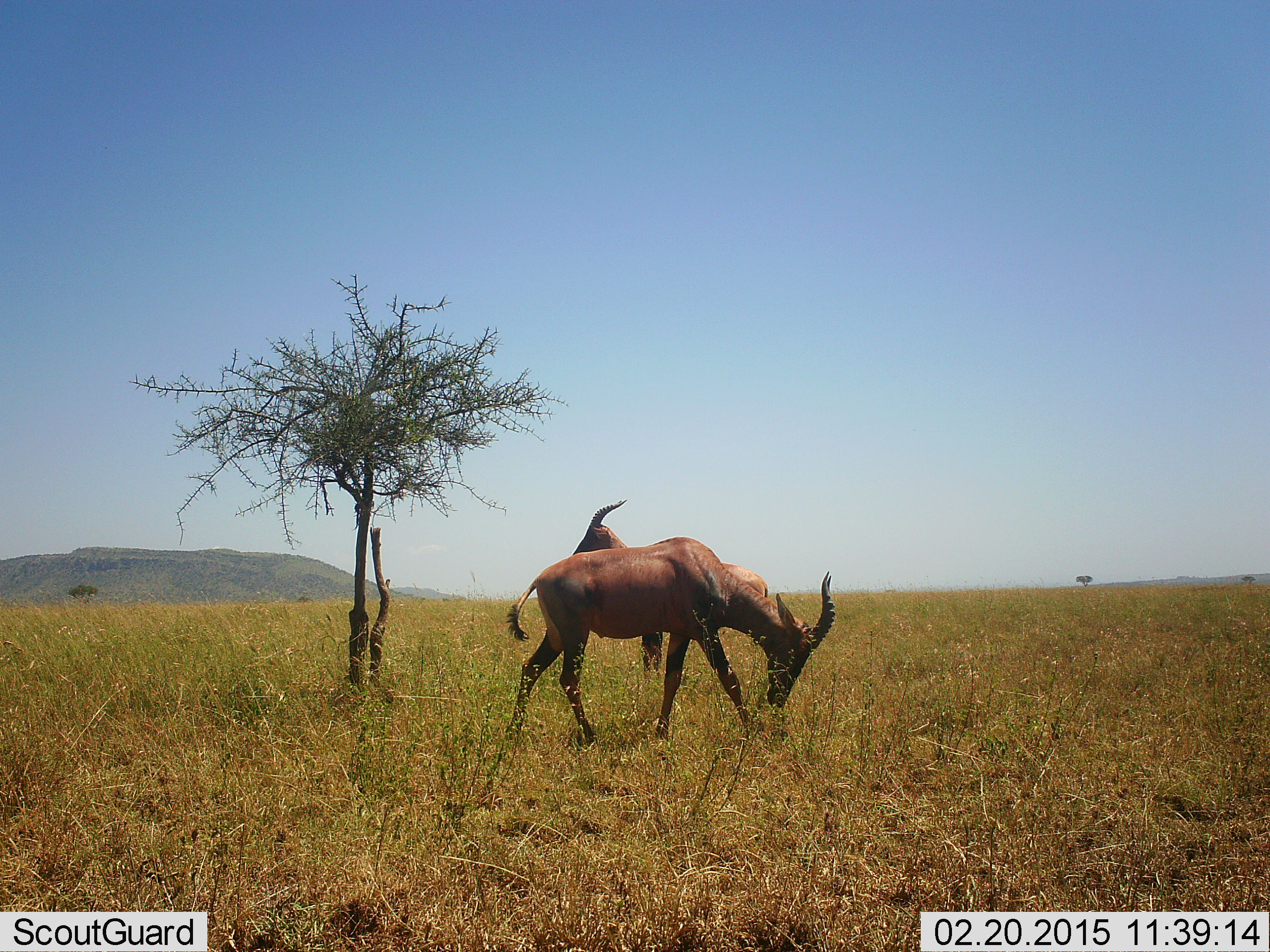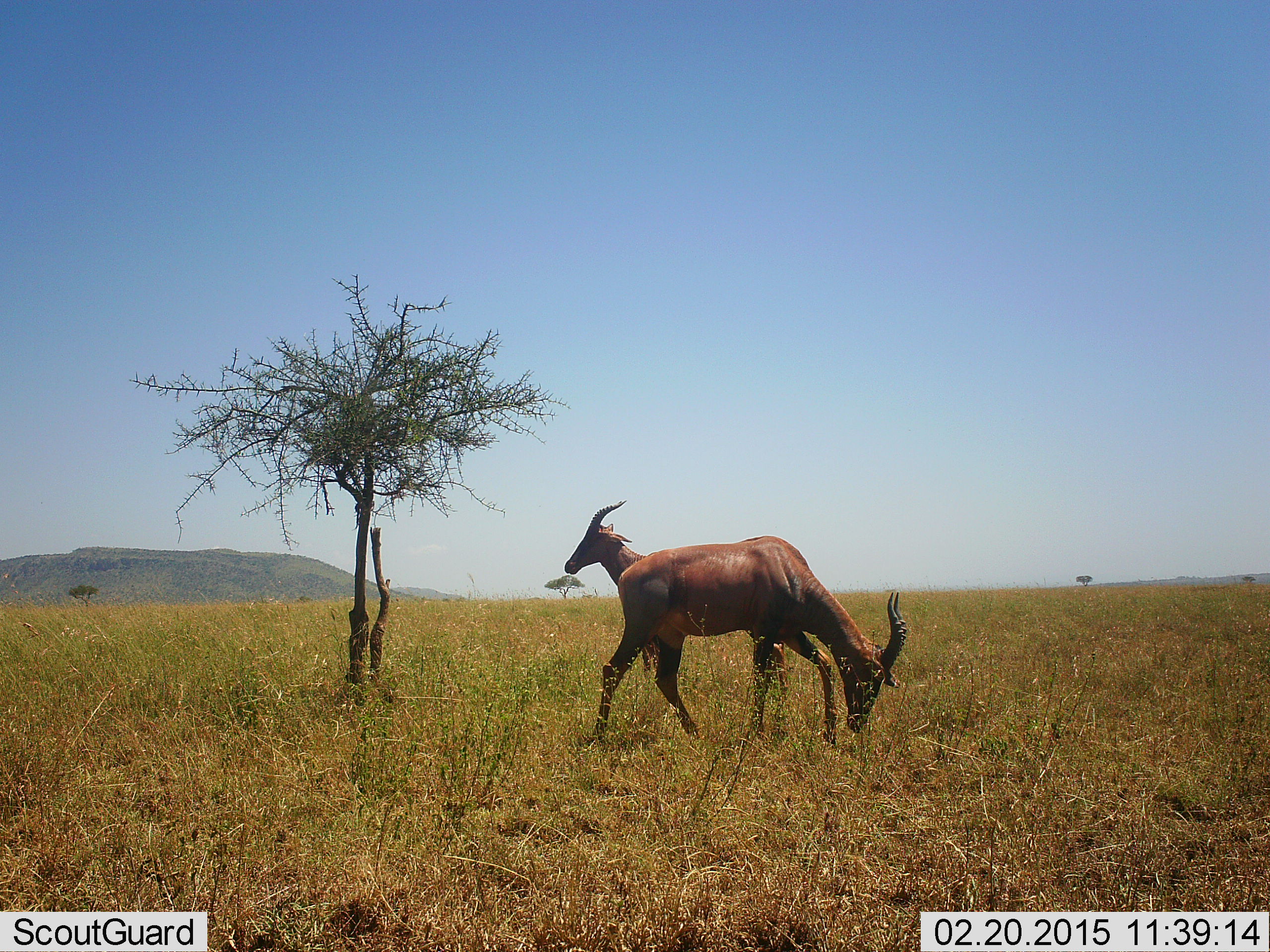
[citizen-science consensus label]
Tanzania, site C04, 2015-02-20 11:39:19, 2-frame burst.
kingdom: Animalia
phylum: Chordata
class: Mammalia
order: Artiodactyla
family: Bovidae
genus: Damaliscus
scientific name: Damaliscus lunatus jimela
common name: topi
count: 2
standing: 80%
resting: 0%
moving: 20%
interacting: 0%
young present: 0%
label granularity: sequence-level